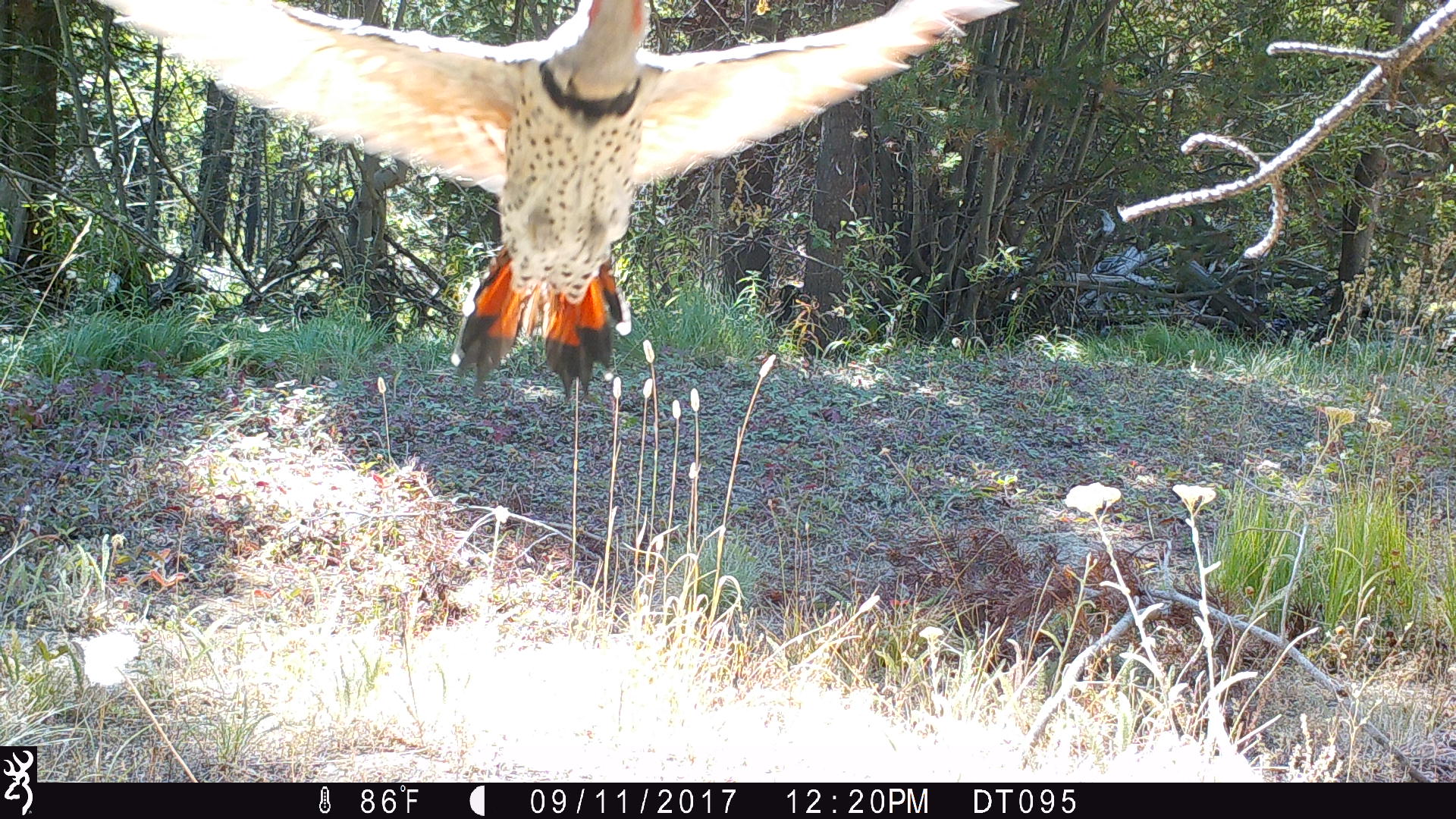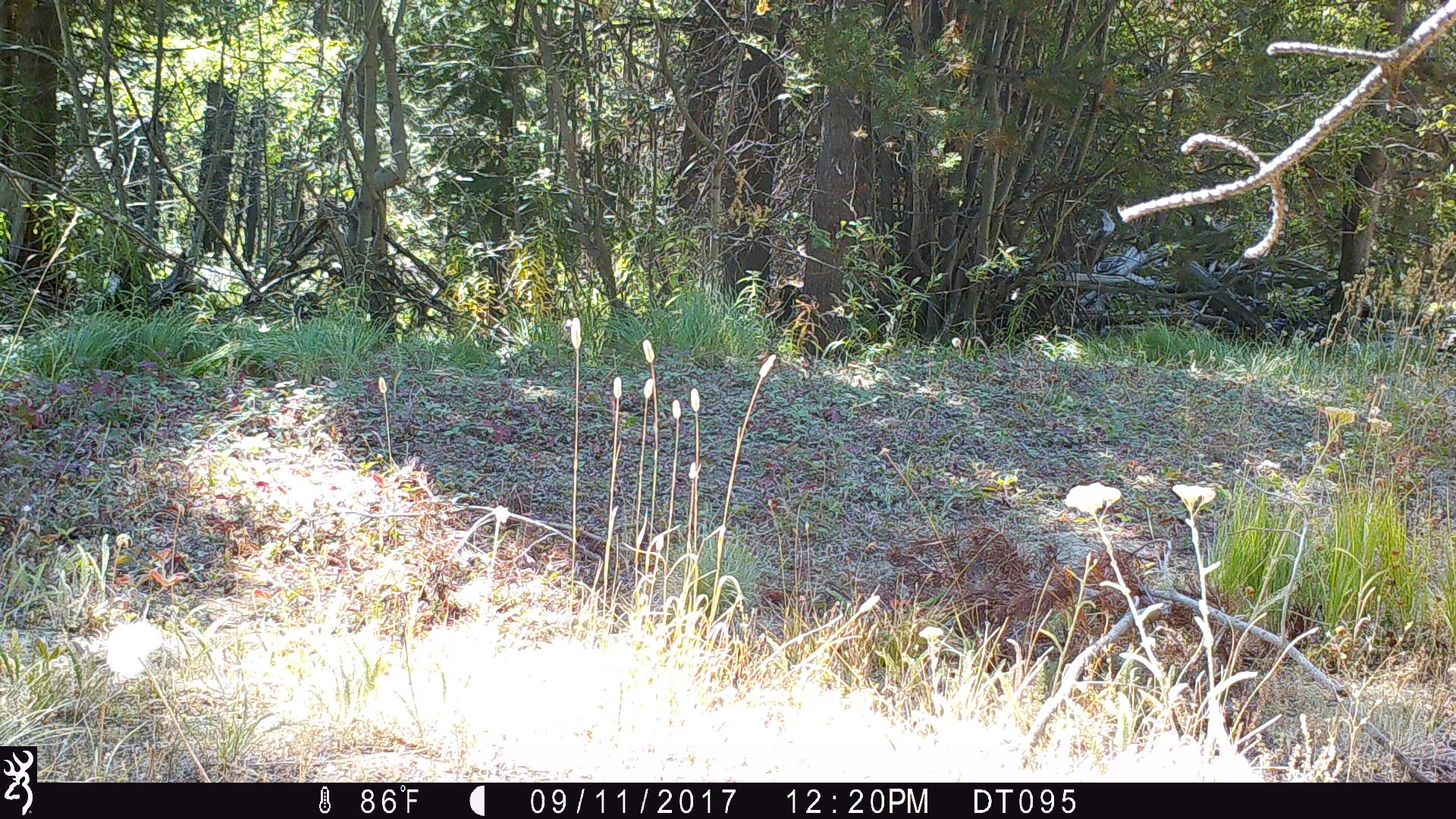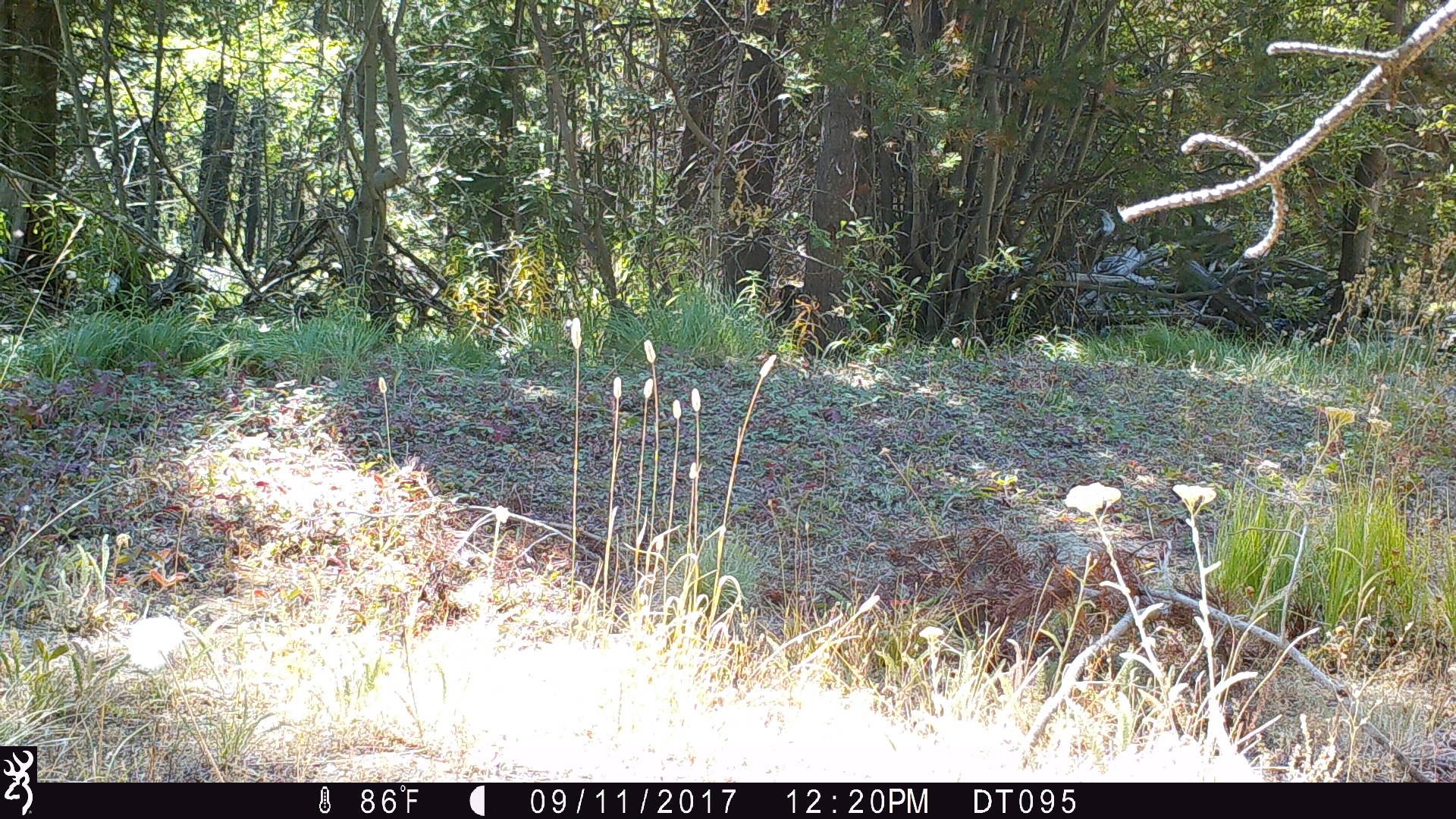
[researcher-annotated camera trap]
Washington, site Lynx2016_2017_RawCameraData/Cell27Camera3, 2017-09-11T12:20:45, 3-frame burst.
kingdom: Animalia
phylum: Chordata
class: Aves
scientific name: Aves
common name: birds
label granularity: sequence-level